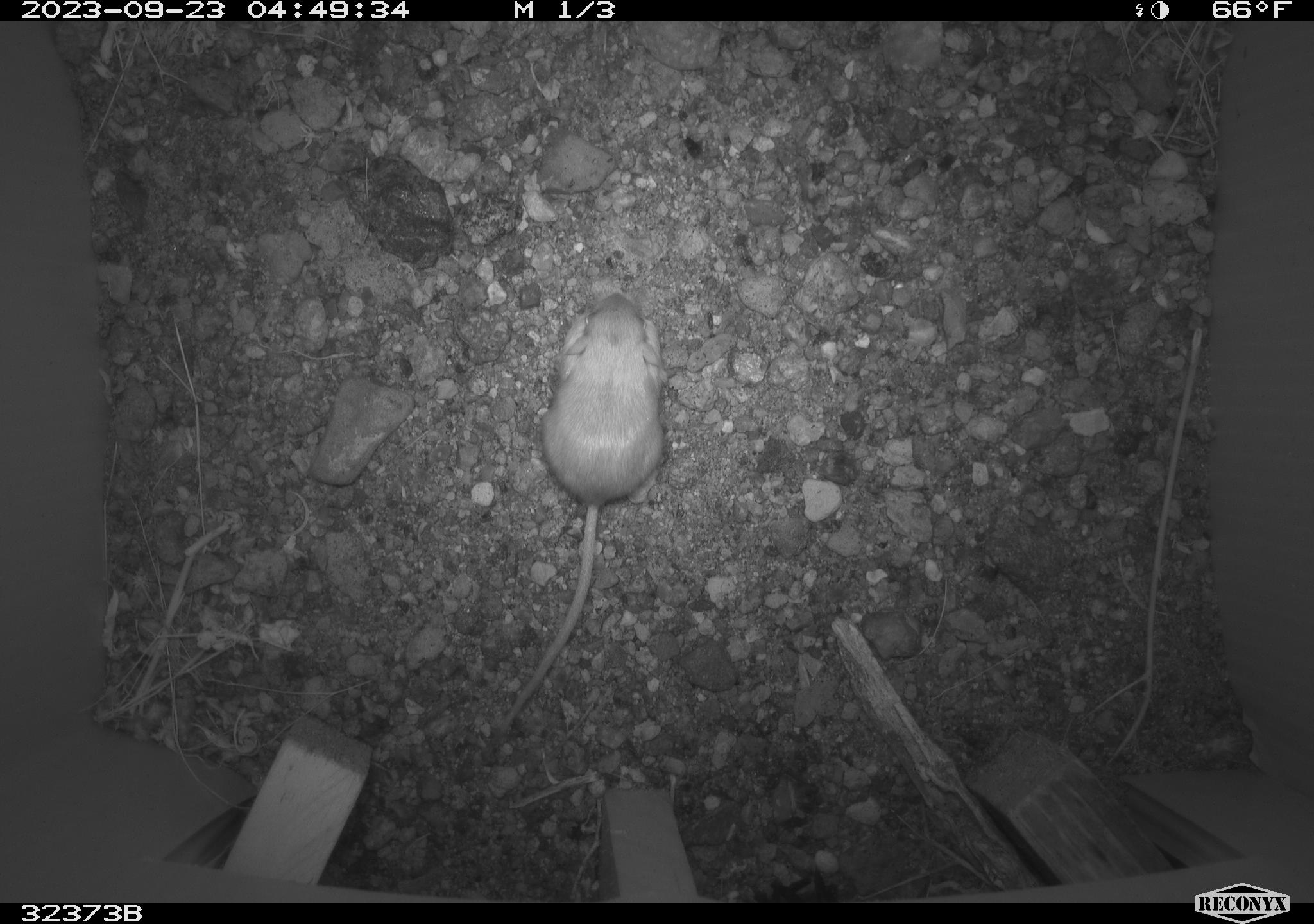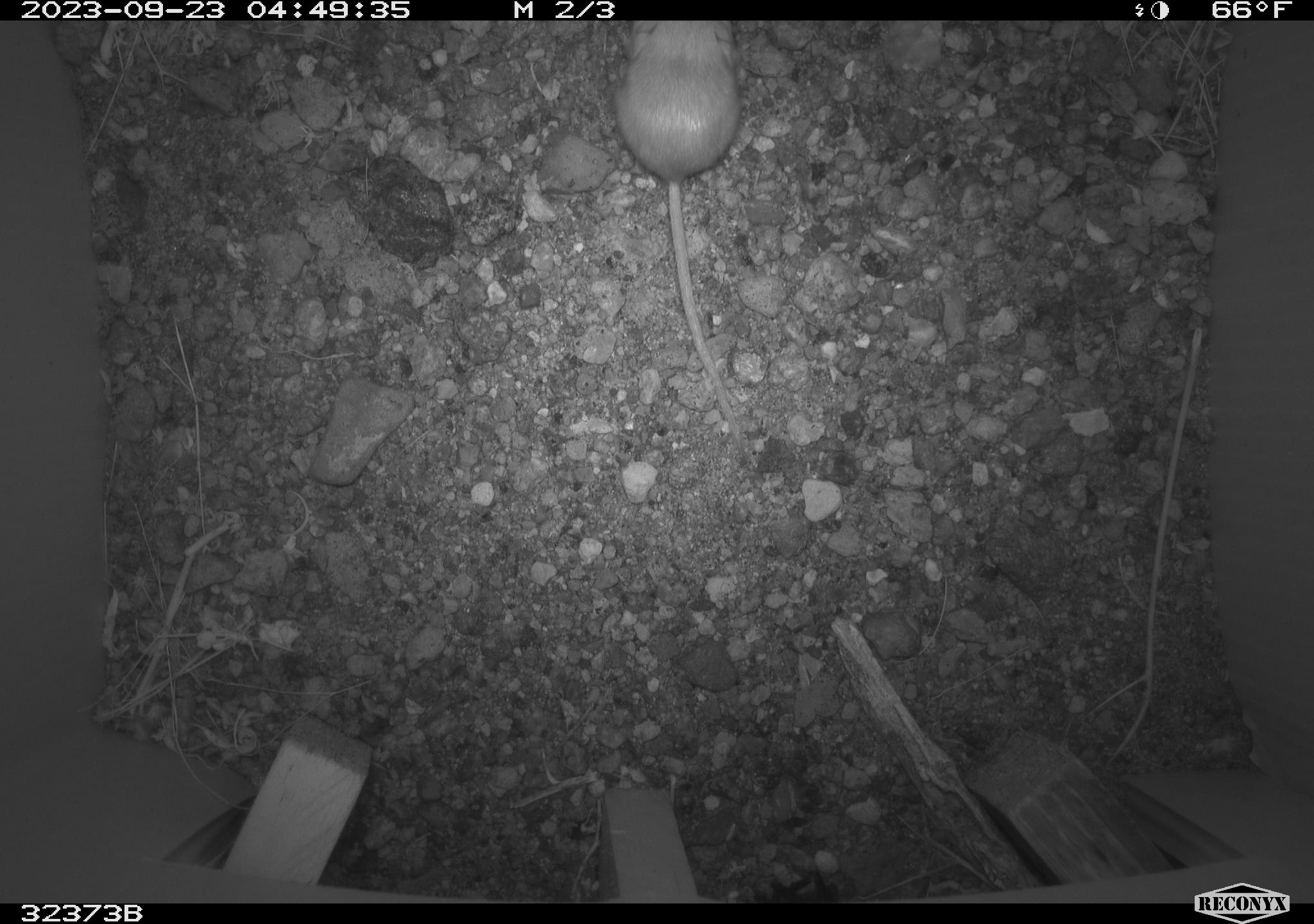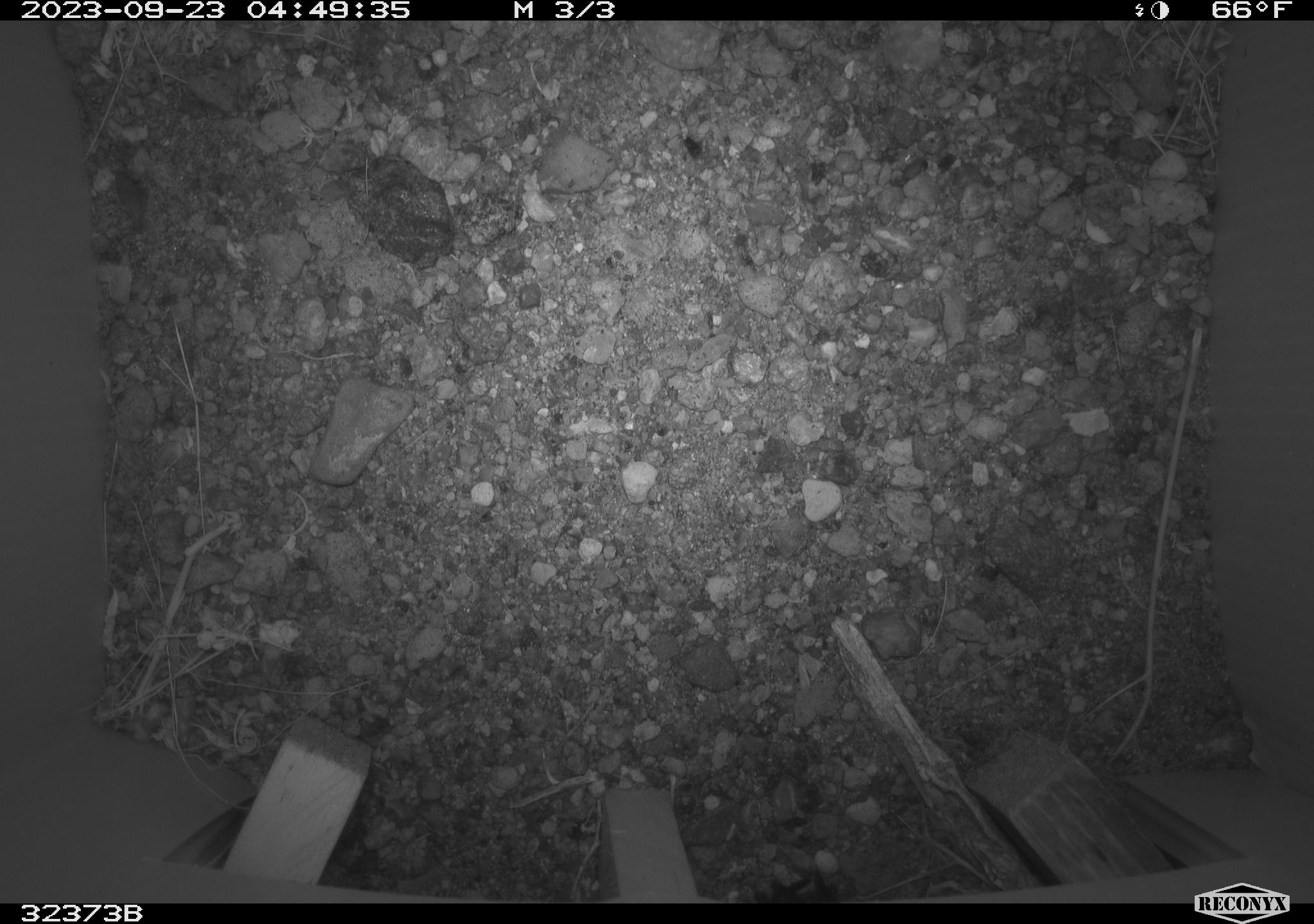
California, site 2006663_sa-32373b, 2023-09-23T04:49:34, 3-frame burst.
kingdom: Animalia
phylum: Chordata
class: Mammalia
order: Rodentia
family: Heteromyidae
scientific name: Heteromyidae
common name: kangaroo rats and pocket mice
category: heteromyidae family